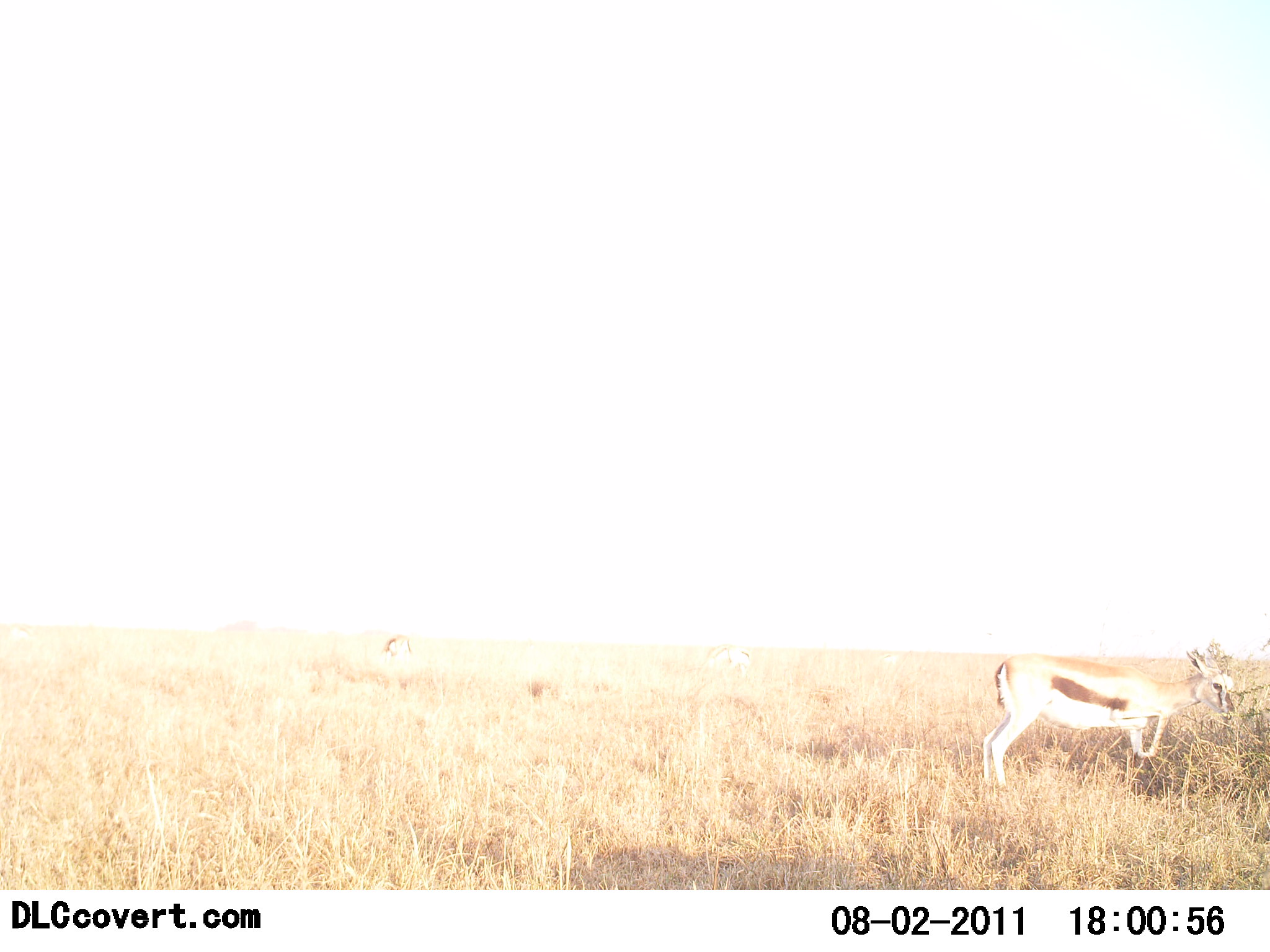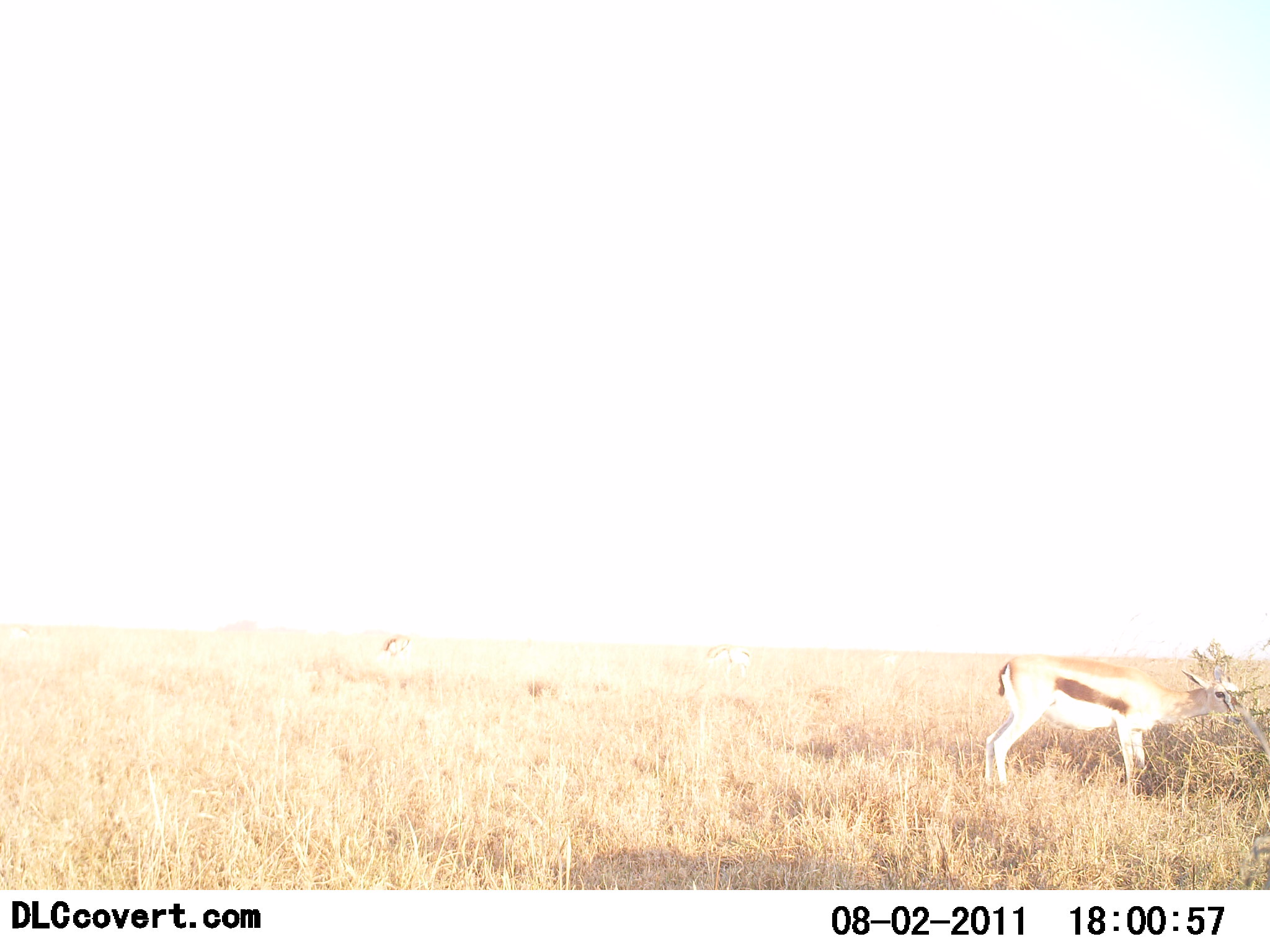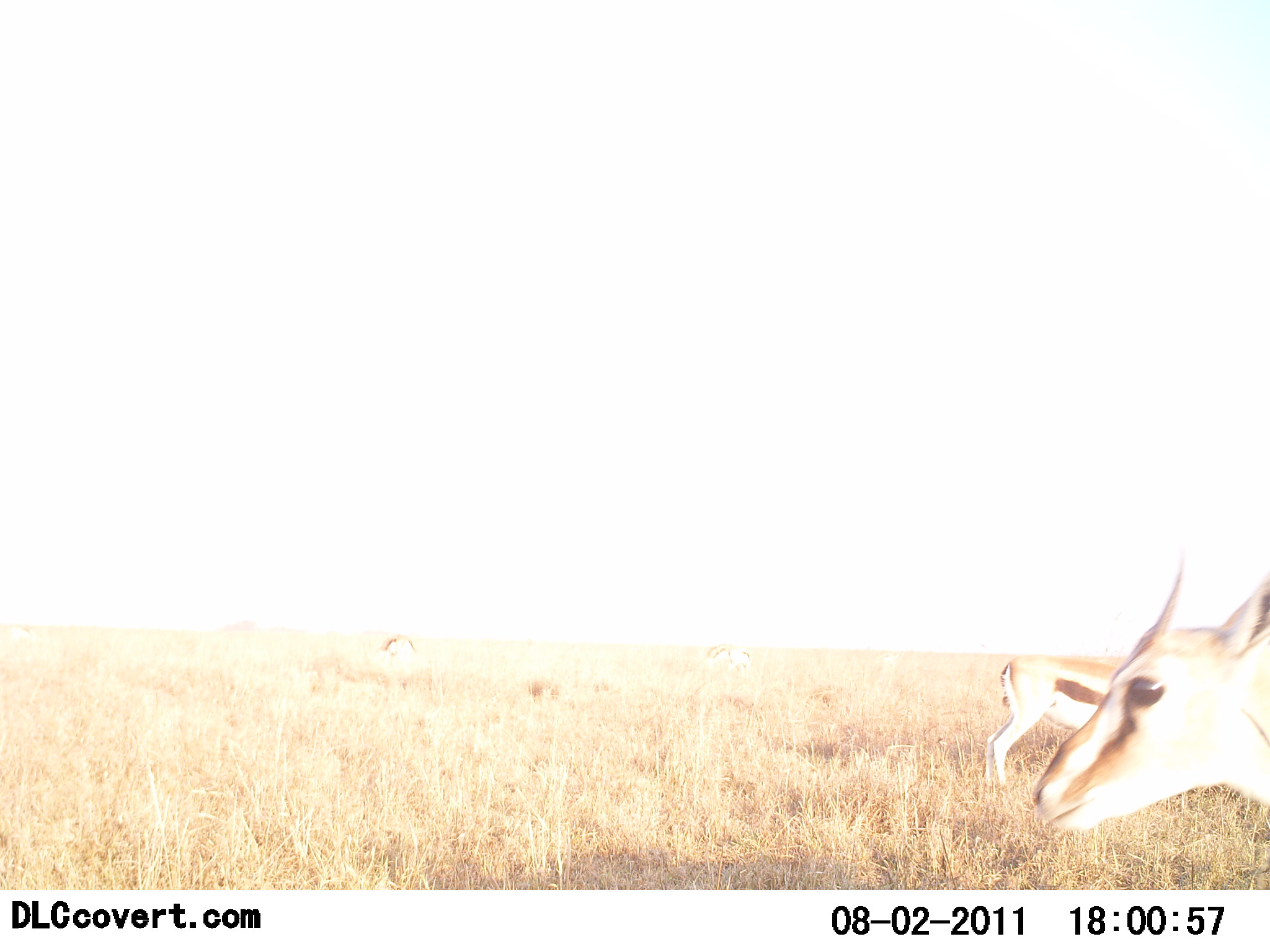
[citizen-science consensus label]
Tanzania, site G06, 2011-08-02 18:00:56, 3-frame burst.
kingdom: Animalia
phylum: Chordata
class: Mammalia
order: Artiodactyla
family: Bovidae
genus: Eudorcas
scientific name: Eudorcas thomsonii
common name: thomson's gazelle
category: gazellethomsons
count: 2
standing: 31%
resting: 0%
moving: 38%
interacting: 0%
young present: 8%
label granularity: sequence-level